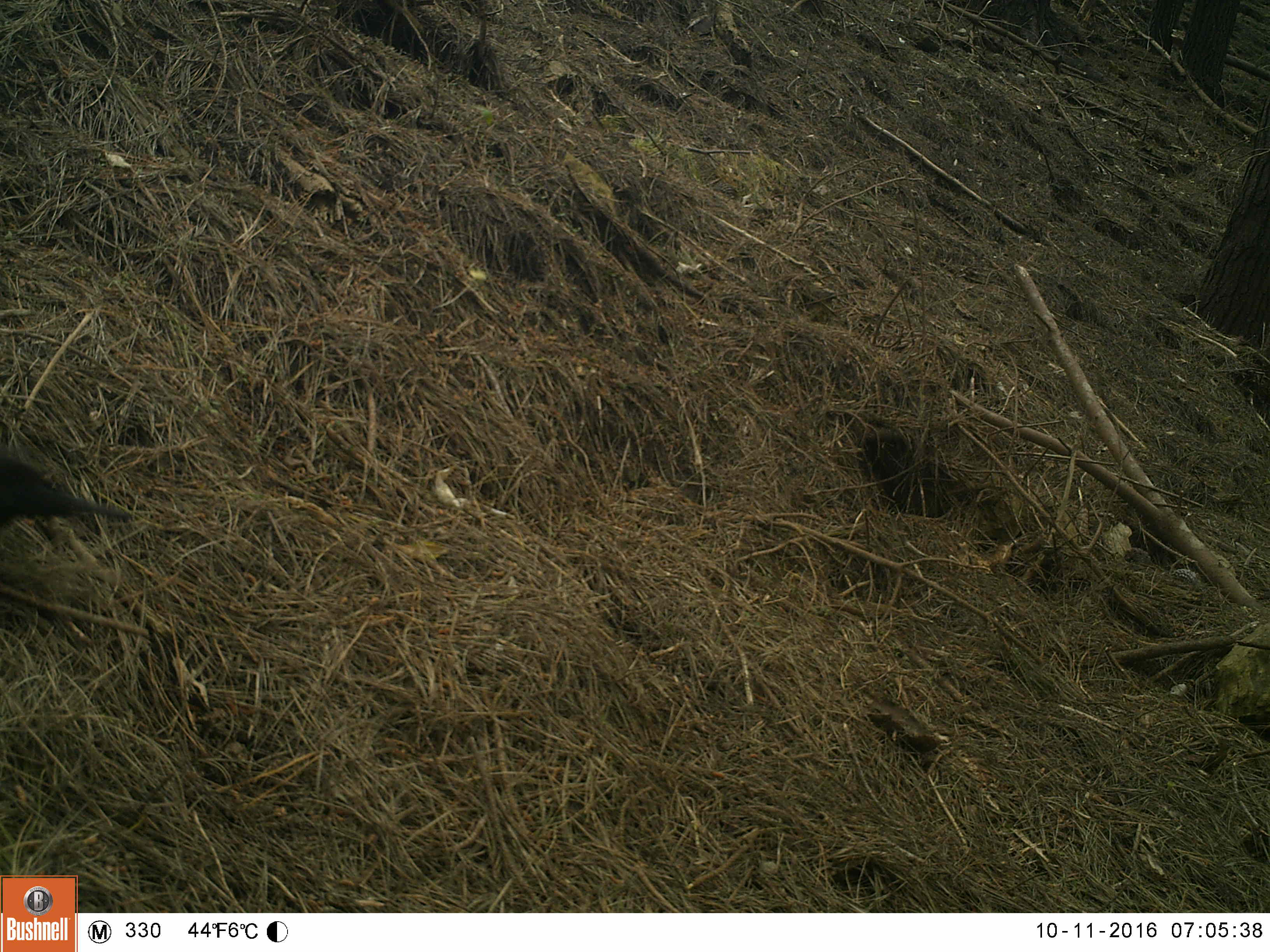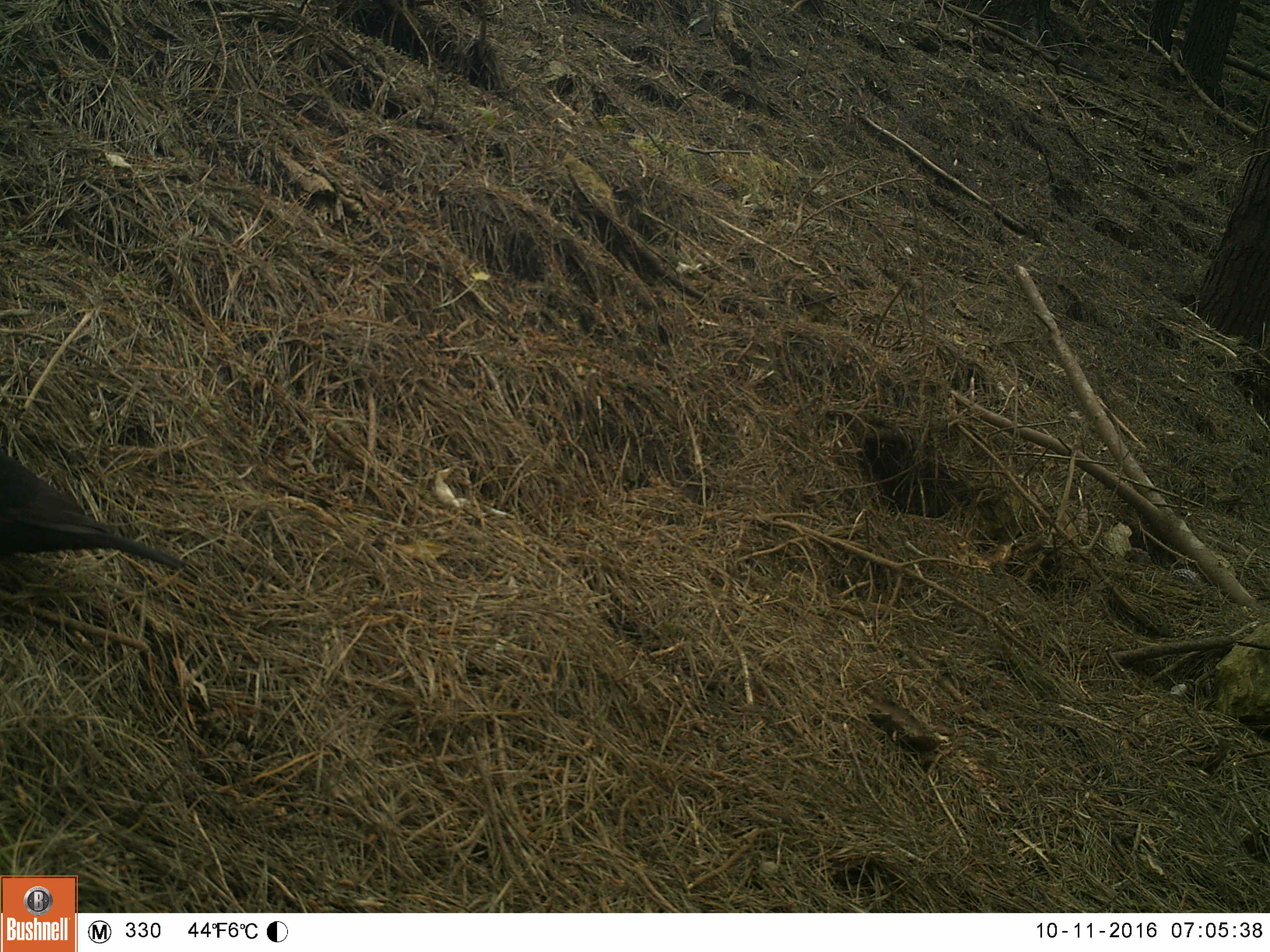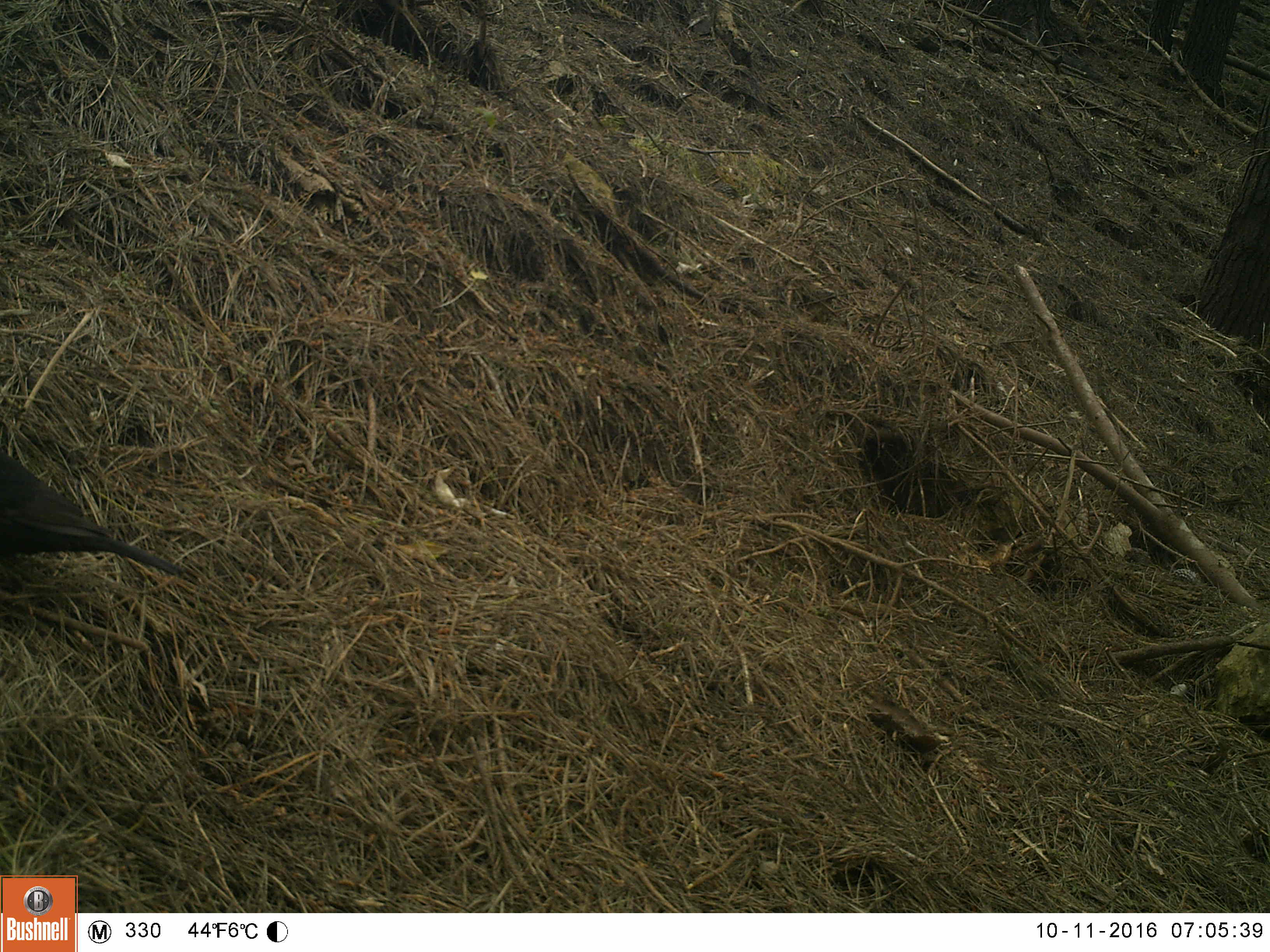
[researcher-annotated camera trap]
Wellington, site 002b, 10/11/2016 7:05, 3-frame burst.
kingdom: Animalia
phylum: Chordata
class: Aves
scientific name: Aves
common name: bird